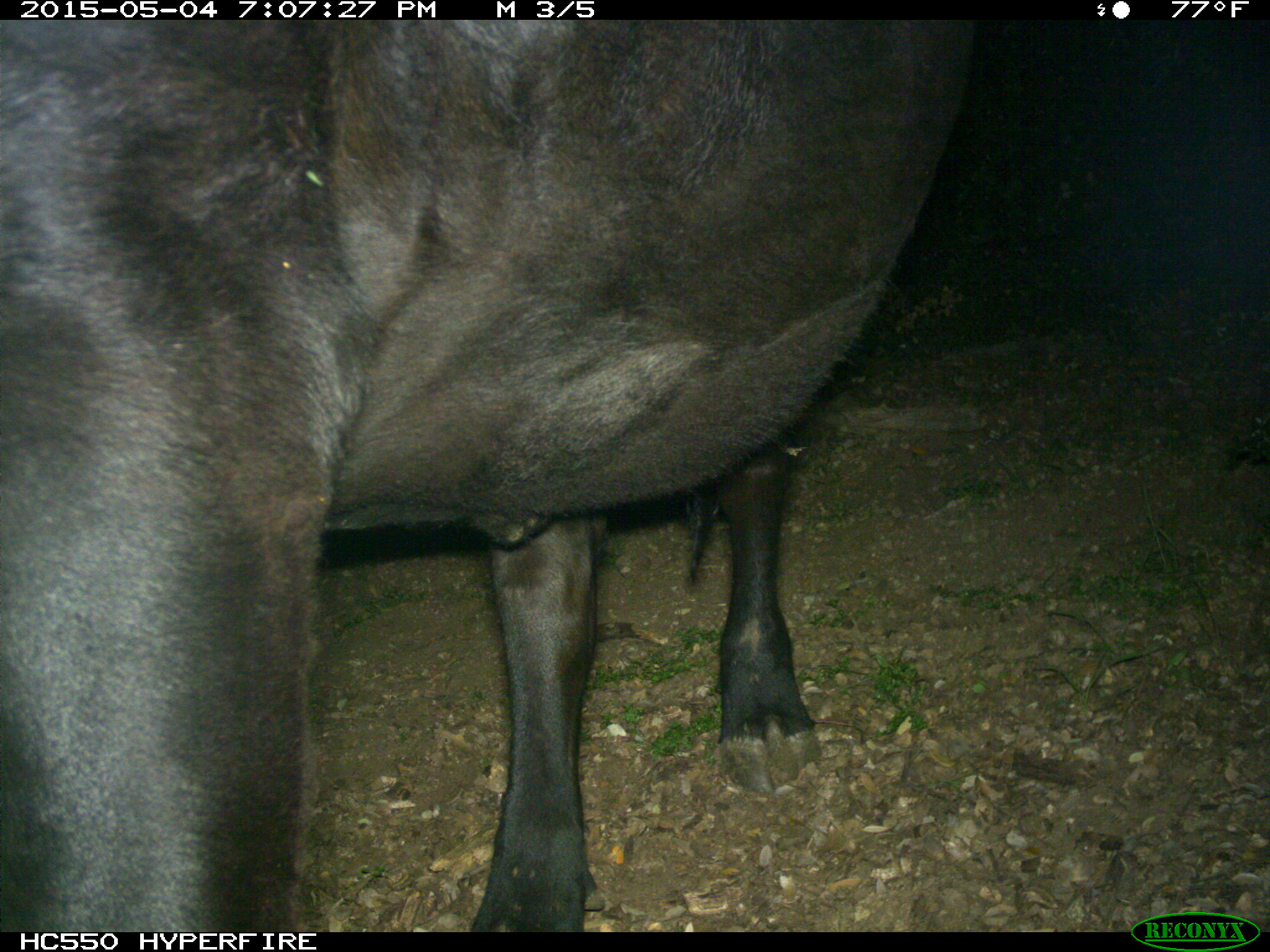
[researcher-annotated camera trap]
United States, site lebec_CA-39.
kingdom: Animalia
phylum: Chordata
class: Mammalia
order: Artiodactyla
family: Bovidae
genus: Bos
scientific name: Bos taurus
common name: domestic cow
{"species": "Bos taurus (domestic cow)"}